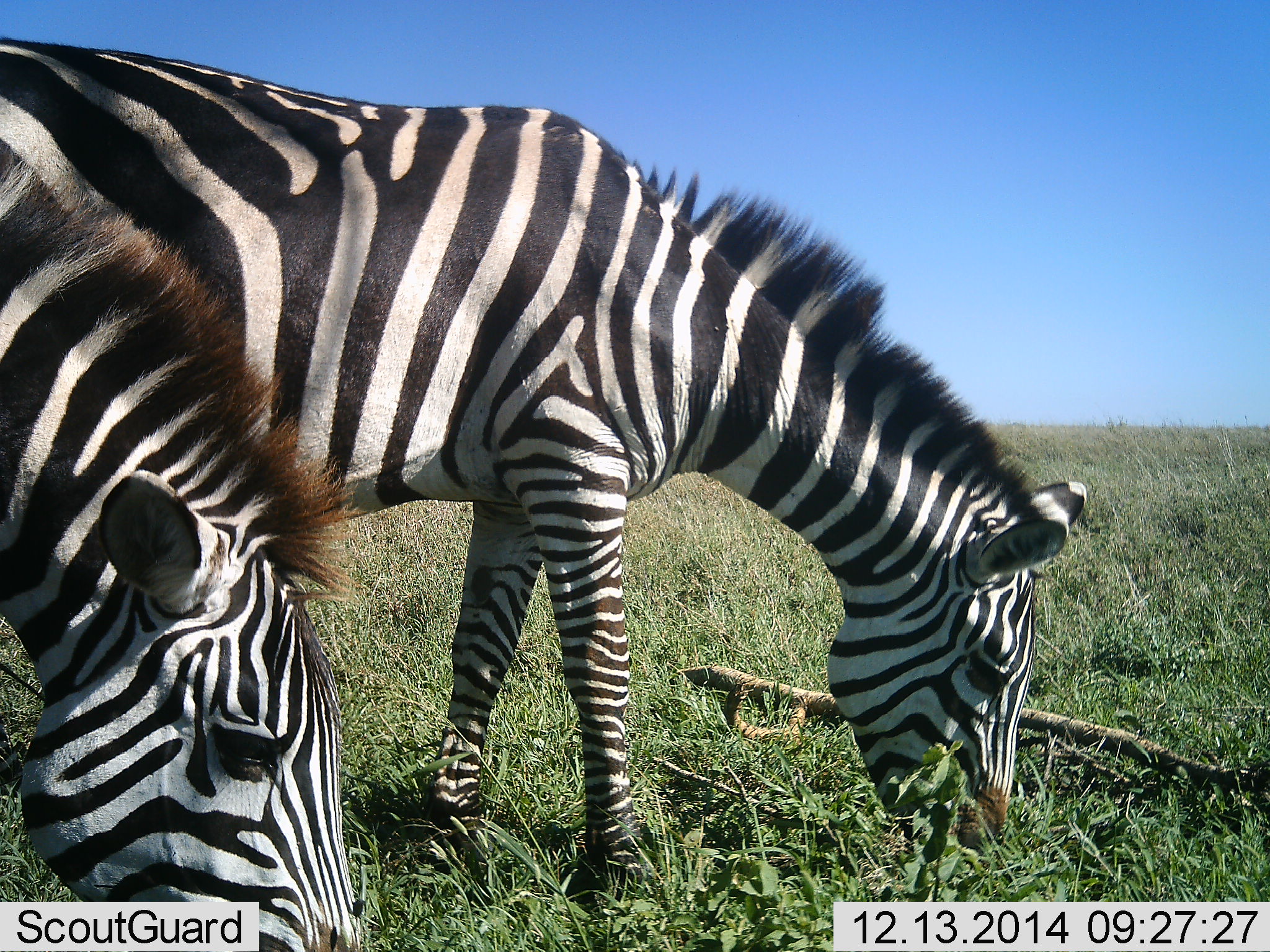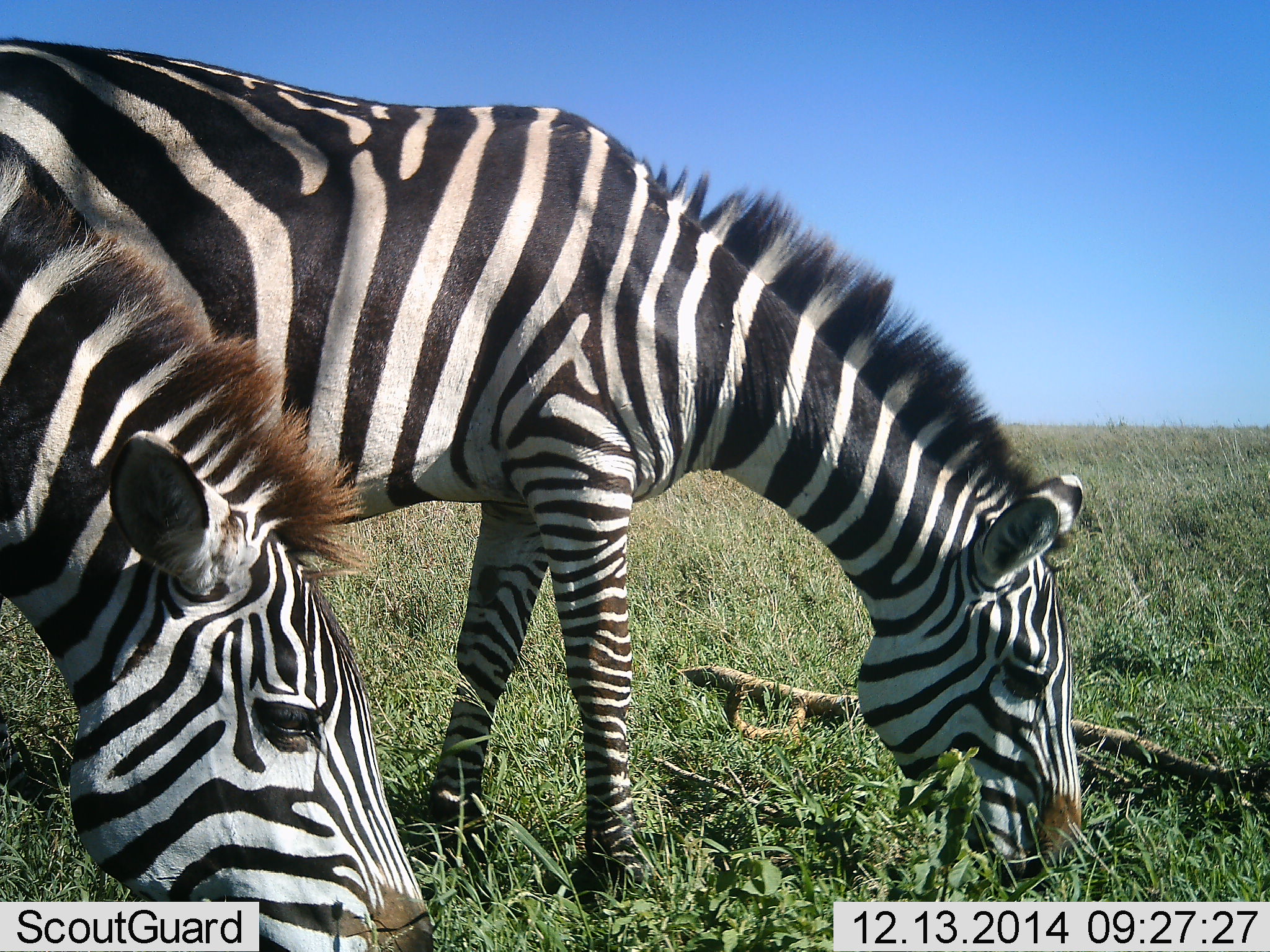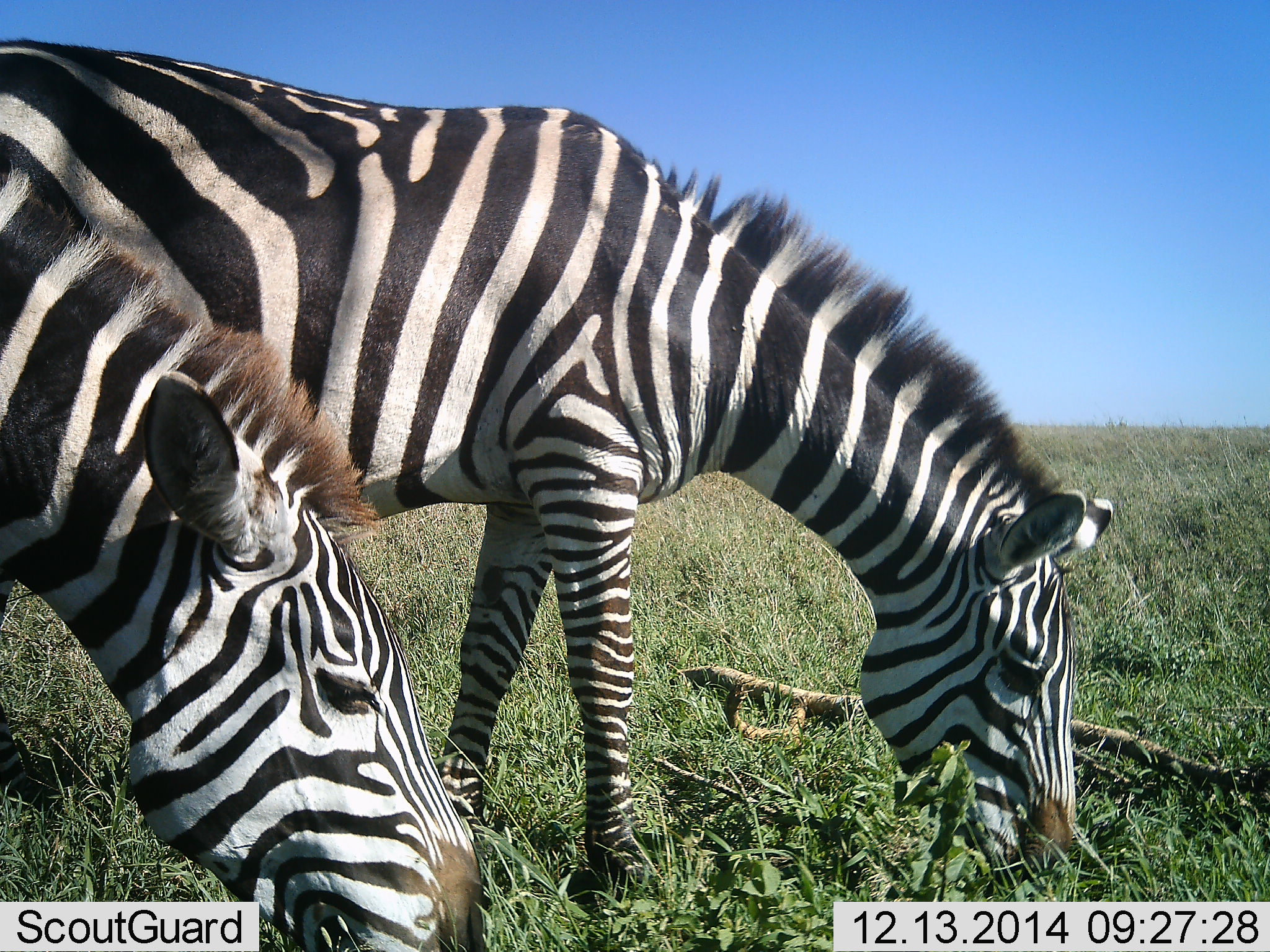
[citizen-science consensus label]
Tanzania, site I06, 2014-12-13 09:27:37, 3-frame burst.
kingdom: Animalia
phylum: Chordata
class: Mammalia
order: Perissodactyla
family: Equidae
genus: Equus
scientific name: Equus quagga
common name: plains zebra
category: zebra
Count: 2.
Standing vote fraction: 0%.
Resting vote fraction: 0%.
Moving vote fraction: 0%.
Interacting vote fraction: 0%.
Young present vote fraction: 0%.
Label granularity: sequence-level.